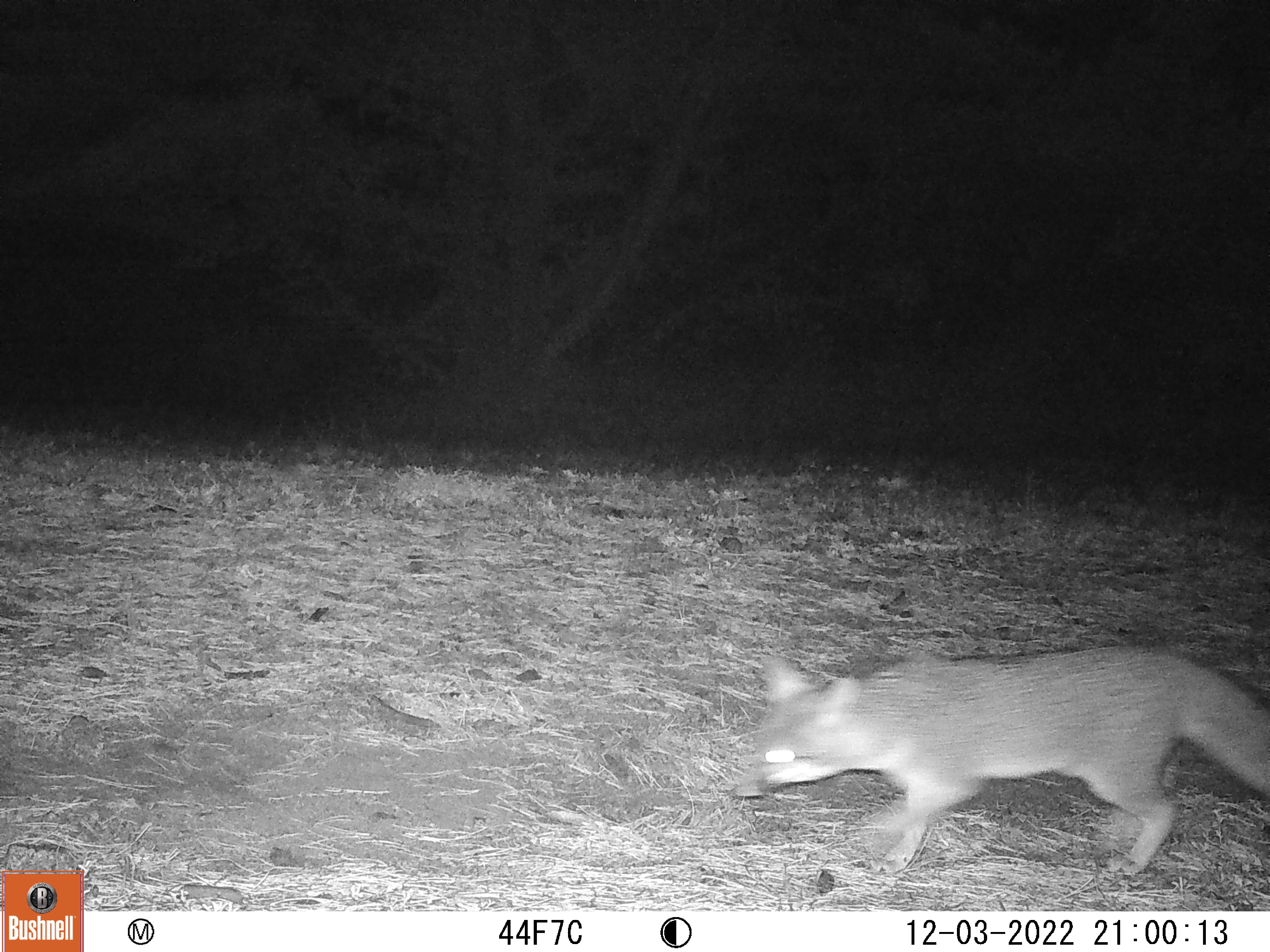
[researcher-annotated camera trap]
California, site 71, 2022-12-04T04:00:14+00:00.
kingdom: Animalia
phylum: Chordata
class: Mammalia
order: Carnivora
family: Canidae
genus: Urocyon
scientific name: Urocyon cinereoargenteus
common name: gray fox